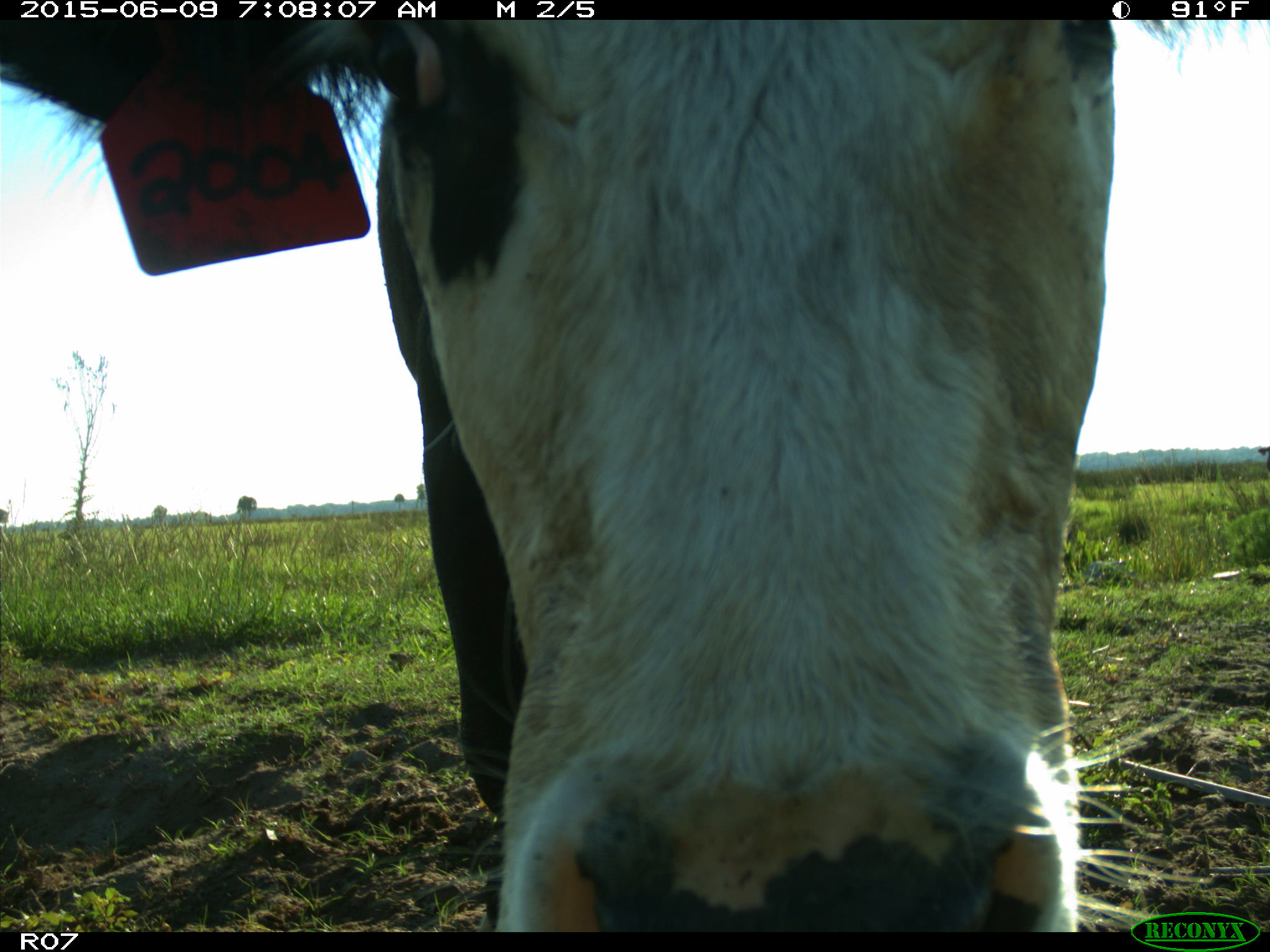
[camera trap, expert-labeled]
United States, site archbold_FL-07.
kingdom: Animalia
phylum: Chordata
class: Mammalia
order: Artiodactyla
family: Bovidae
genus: Bos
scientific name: Bos taurus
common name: domestic cow